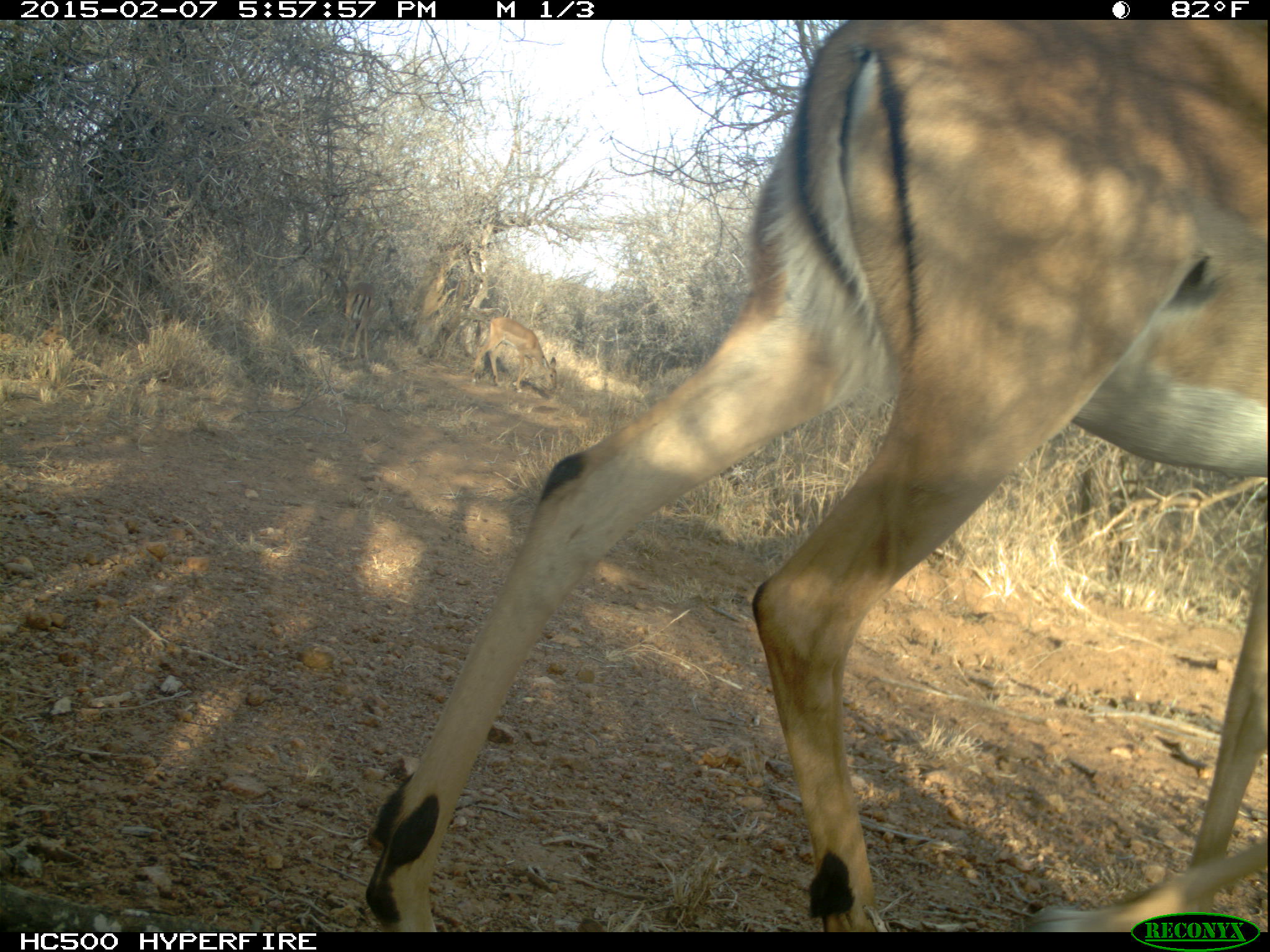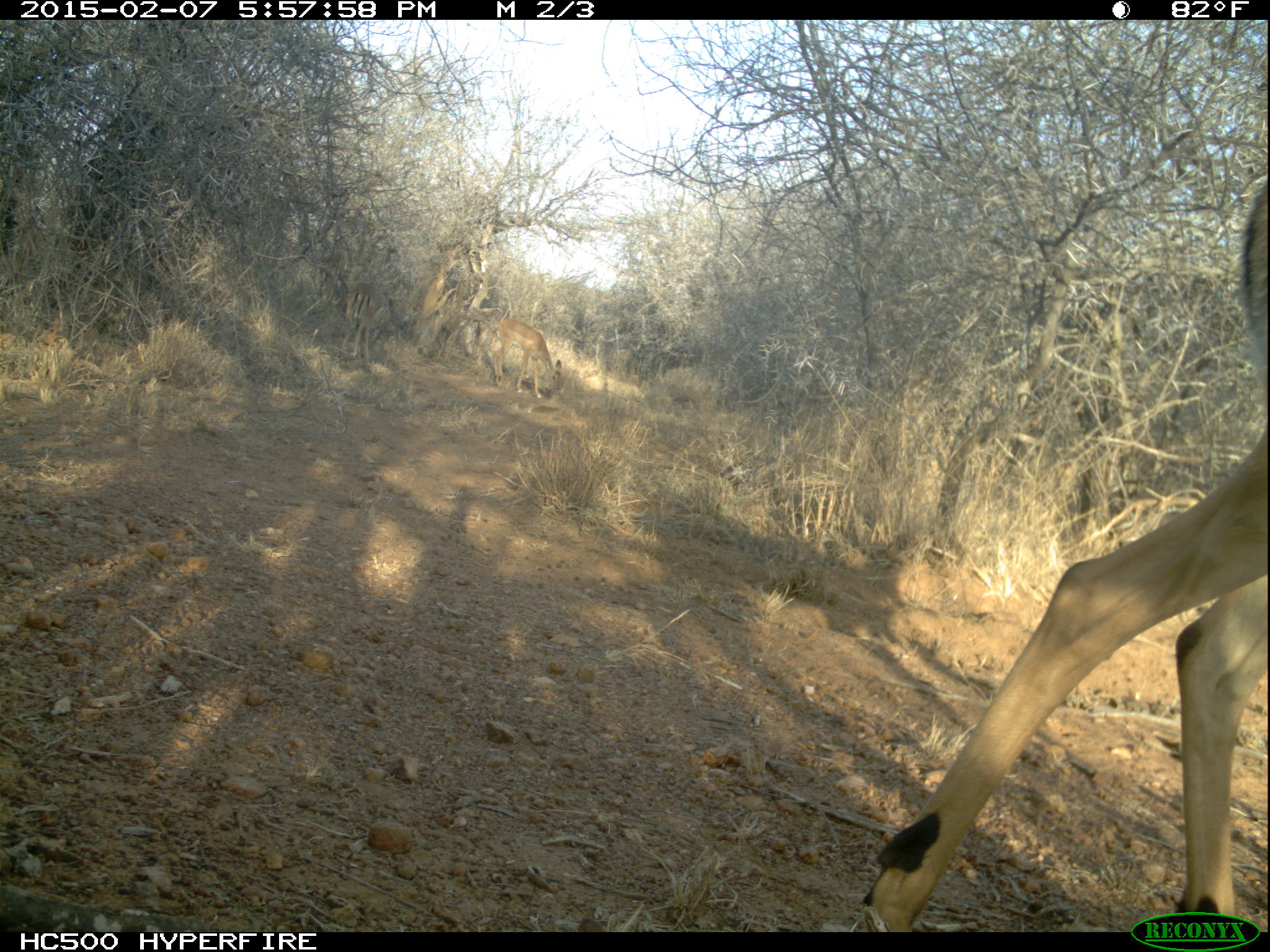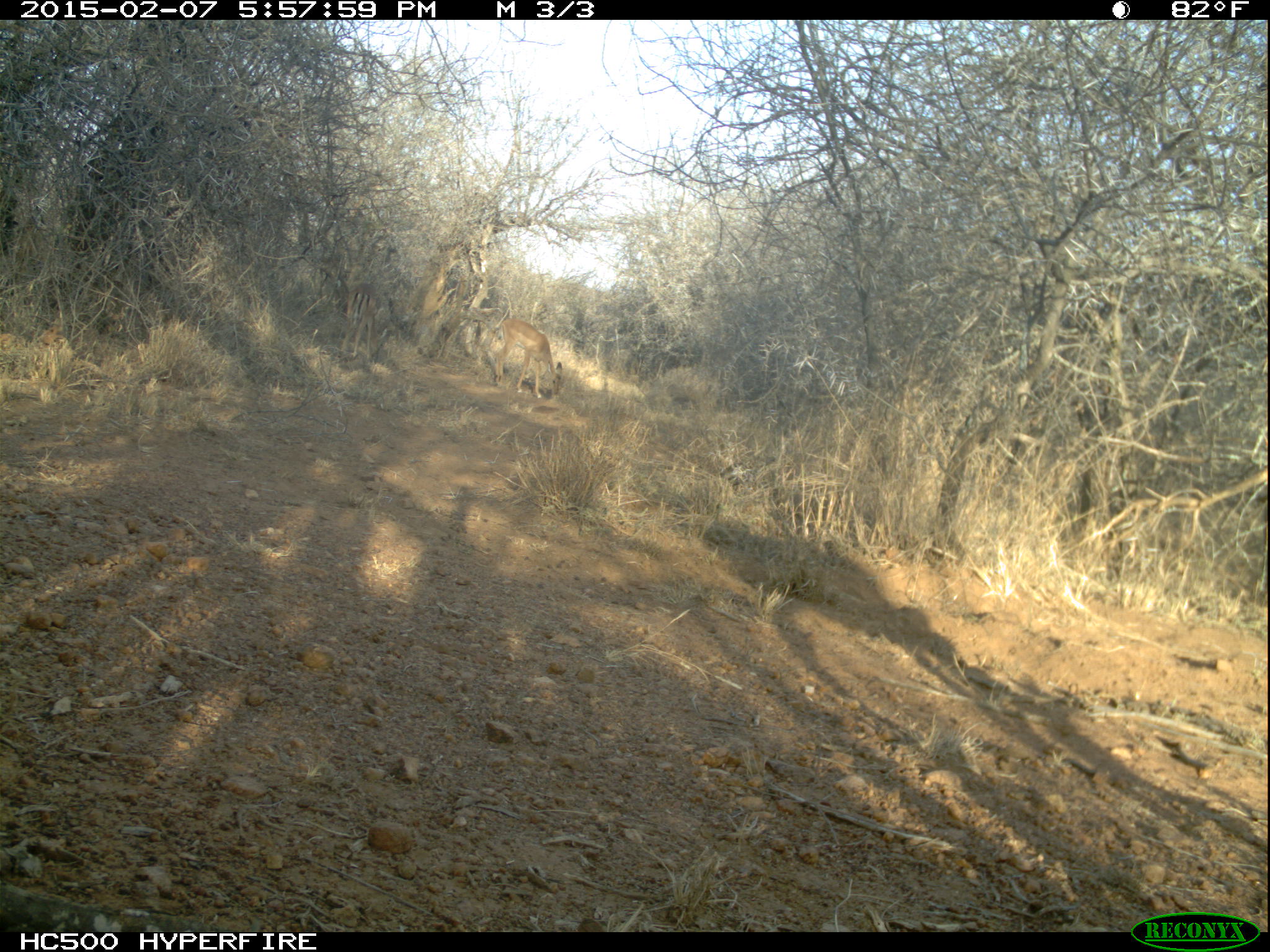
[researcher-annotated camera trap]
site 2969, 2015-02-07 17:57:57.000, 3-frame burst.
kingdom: Animalia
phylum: Chordata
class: Mammalia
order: Artiodactyla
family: Bovidae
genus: Aepyceros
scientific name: Aepyceros melampus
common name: impala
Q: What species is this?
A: Aepyceros melampus (impala).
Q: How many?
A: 2.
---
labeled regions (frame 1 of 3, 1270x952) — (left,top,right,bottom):
aepyceros melampus: (346,20,1267,931); (468,315,562,394); (339,279,381,360)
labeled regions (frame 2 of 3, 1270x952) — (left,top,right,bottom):
aepyceros melampus: (856,183,1268,931); (492,319,563,400); (339,281,378,361)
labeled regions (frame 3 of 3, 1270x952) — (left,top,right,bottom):
aepyceros melampus: (494,318,562,400); (342,283,389,361)